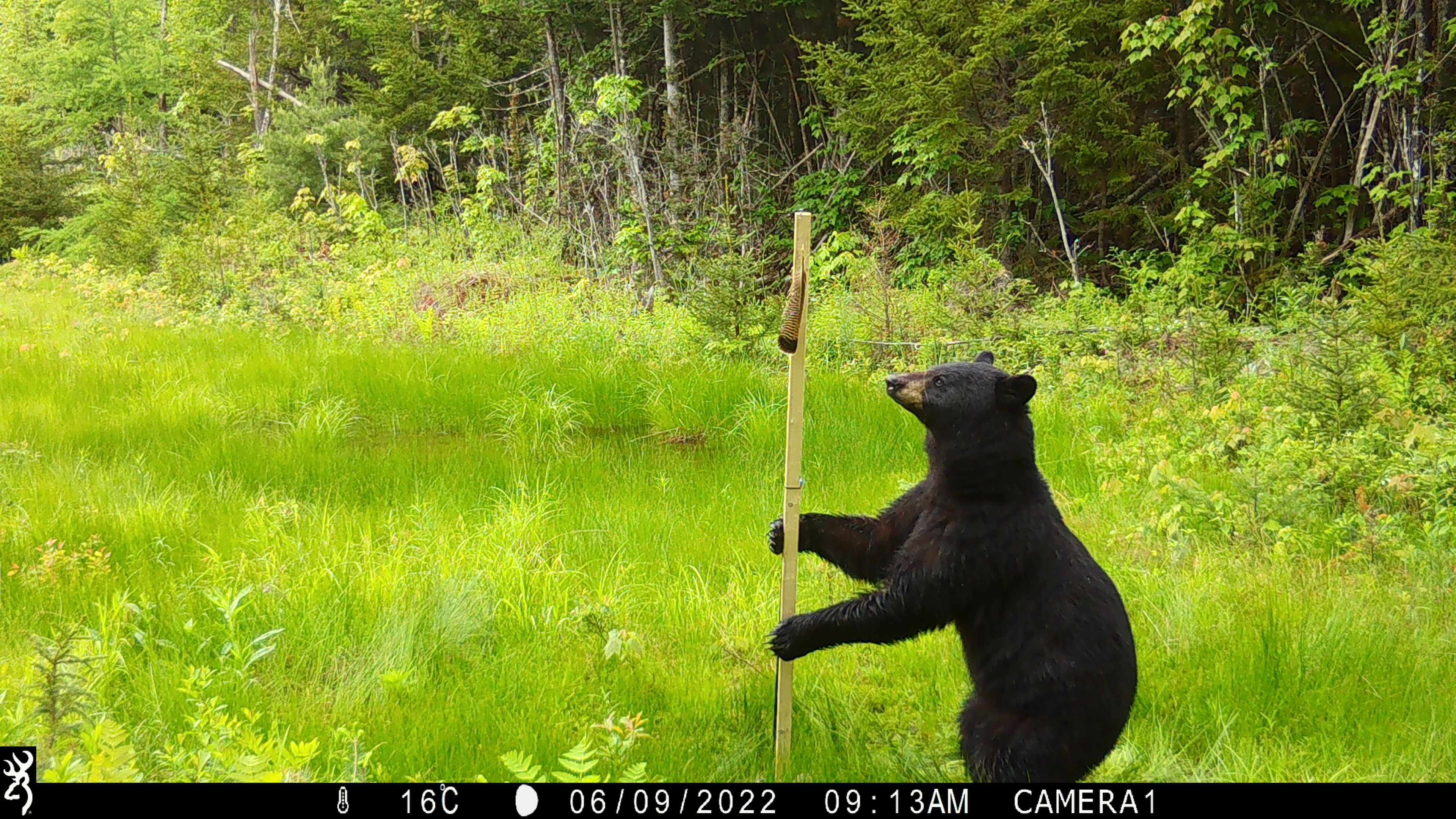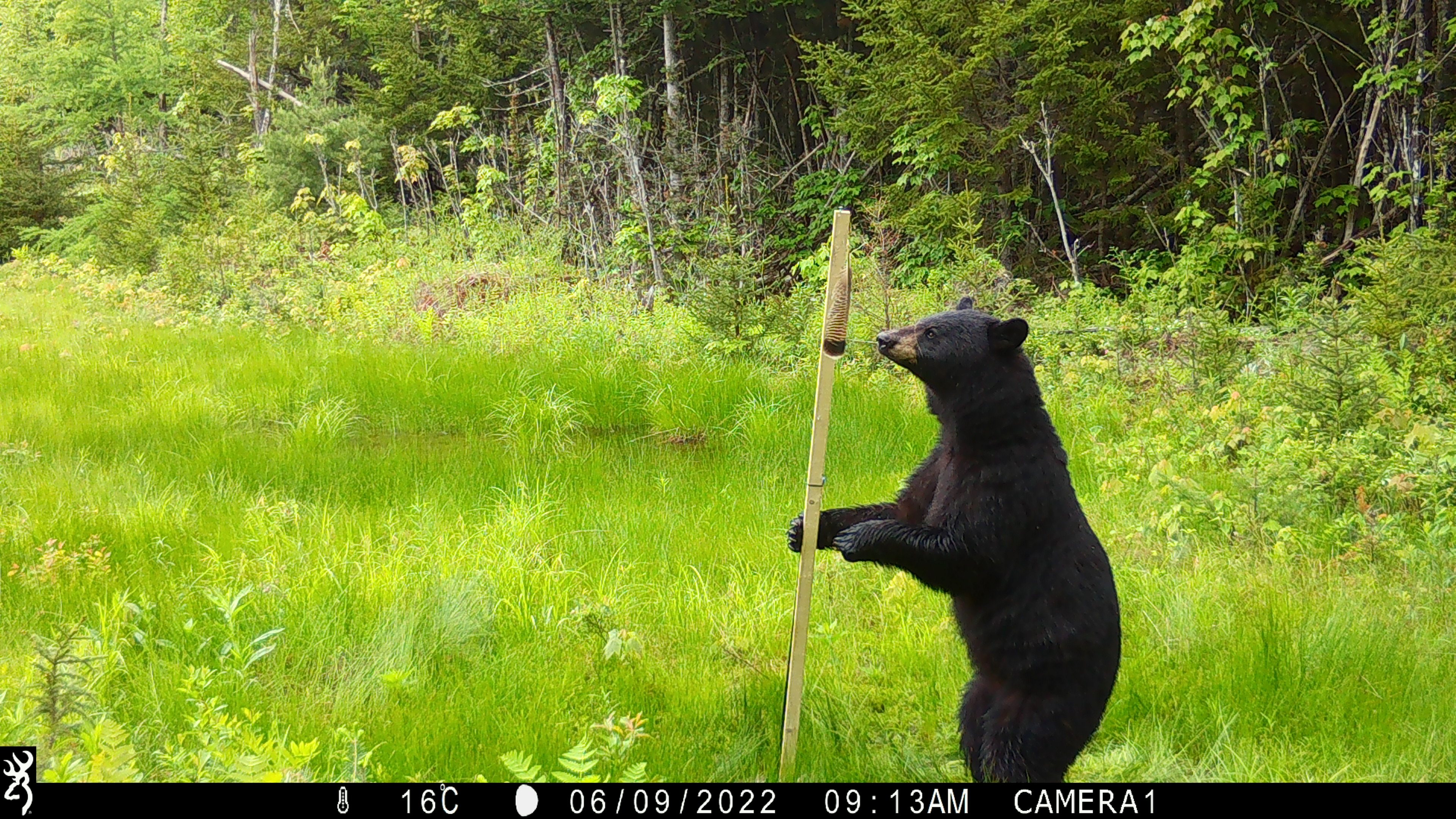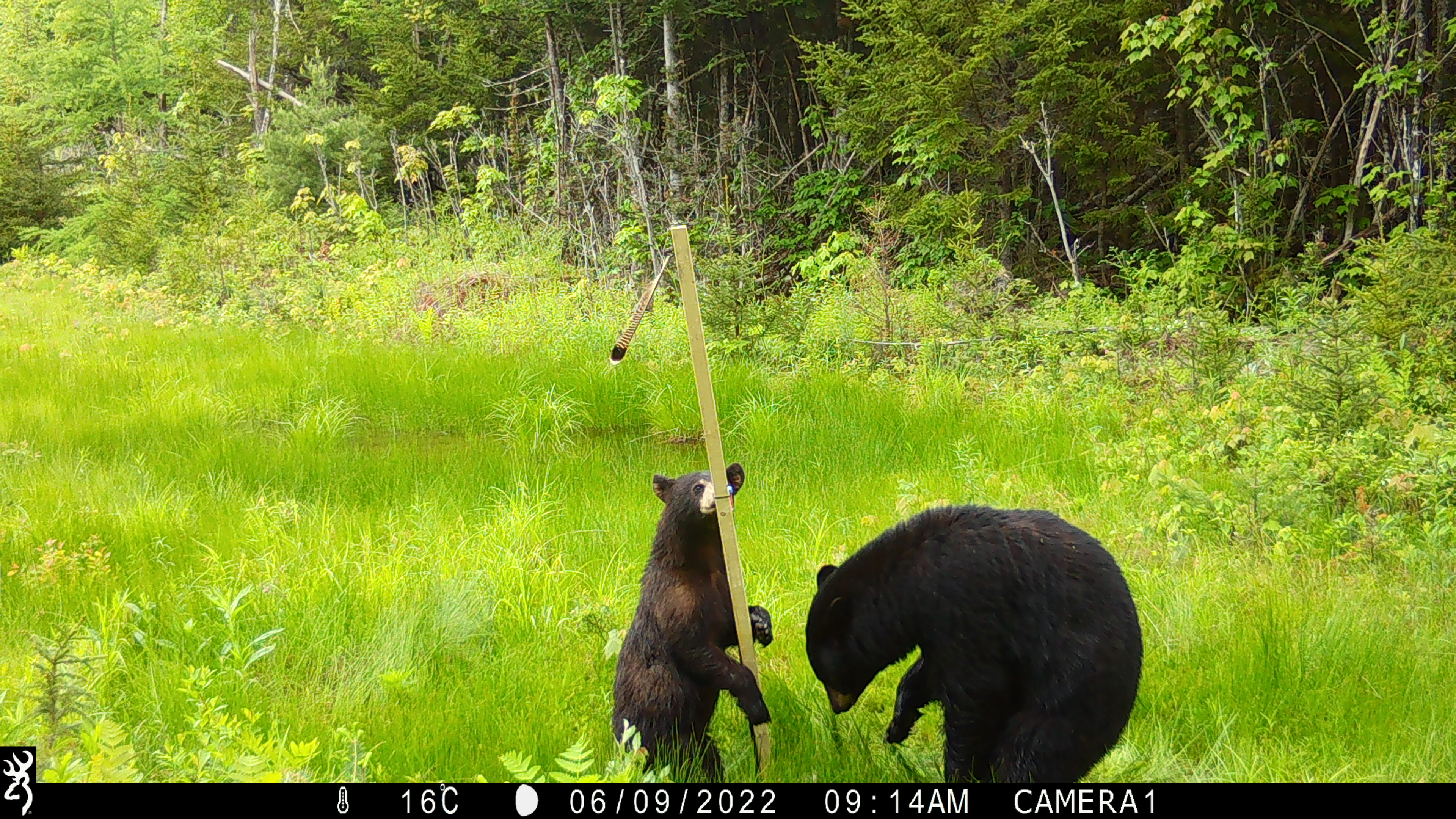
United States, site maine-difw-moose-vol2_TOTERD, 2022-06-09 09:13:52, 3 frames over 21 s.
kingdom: Animalia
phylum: Chordata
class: Mammalia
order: Carnivora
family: Ursidae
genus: Ursus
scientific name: Ursus americanus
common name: black bear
Black bear (Ursus americanus).